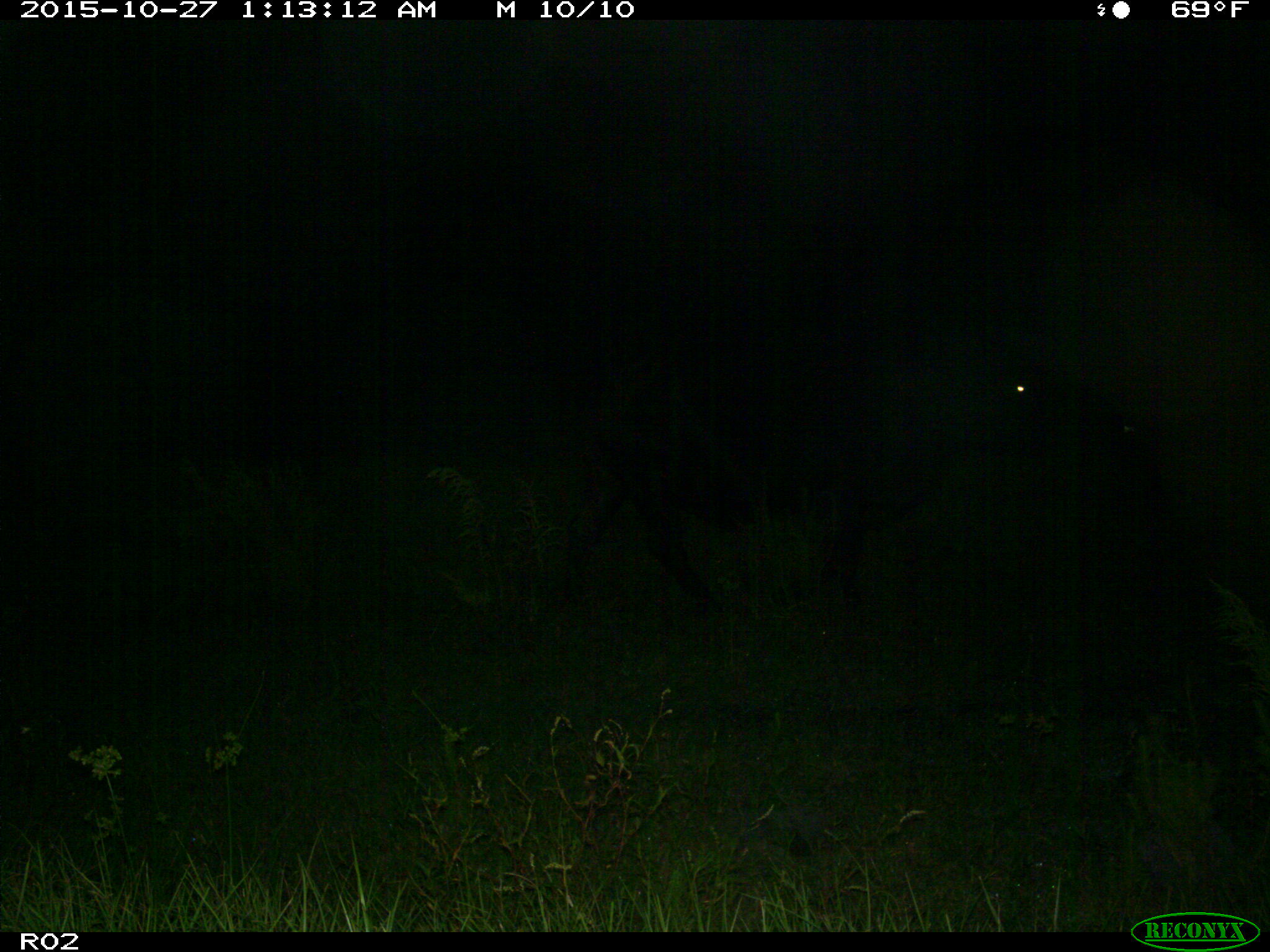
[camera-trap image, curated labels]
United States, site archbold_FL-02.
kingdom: Animalia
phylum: Chordata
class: Mammalia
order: Artiodactyla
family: Bovidae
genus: Bos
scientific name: Bos taurus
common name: domestic cow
Bos taurus (domestic cow).